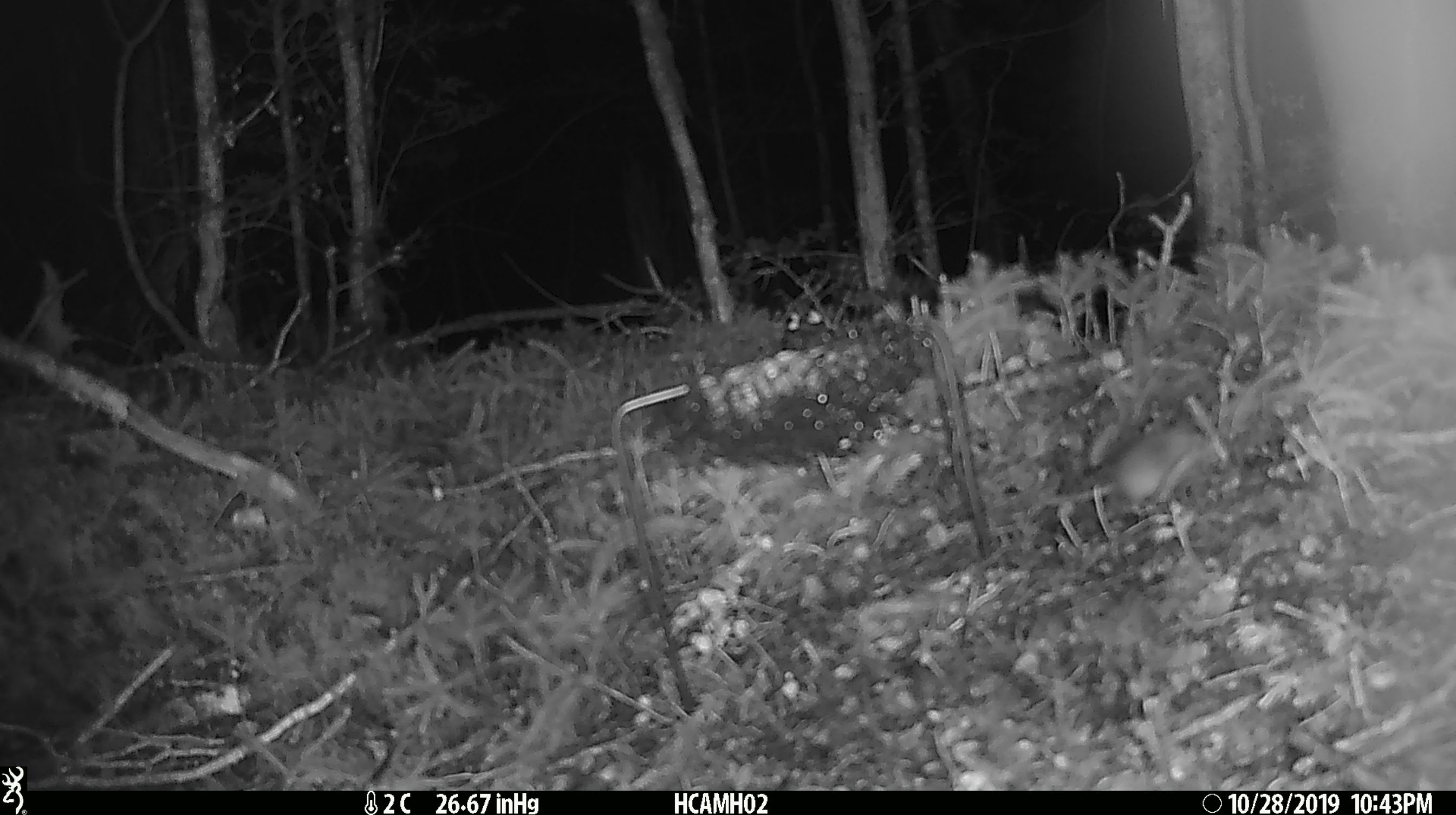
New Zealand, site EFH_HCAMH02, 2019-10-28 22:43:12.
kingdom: Animalia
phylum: Chordata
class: Mammalia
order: Rodentia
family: Muridae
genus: Mus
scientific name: Mus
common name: mouse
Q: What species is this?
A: Mouse (Mus).